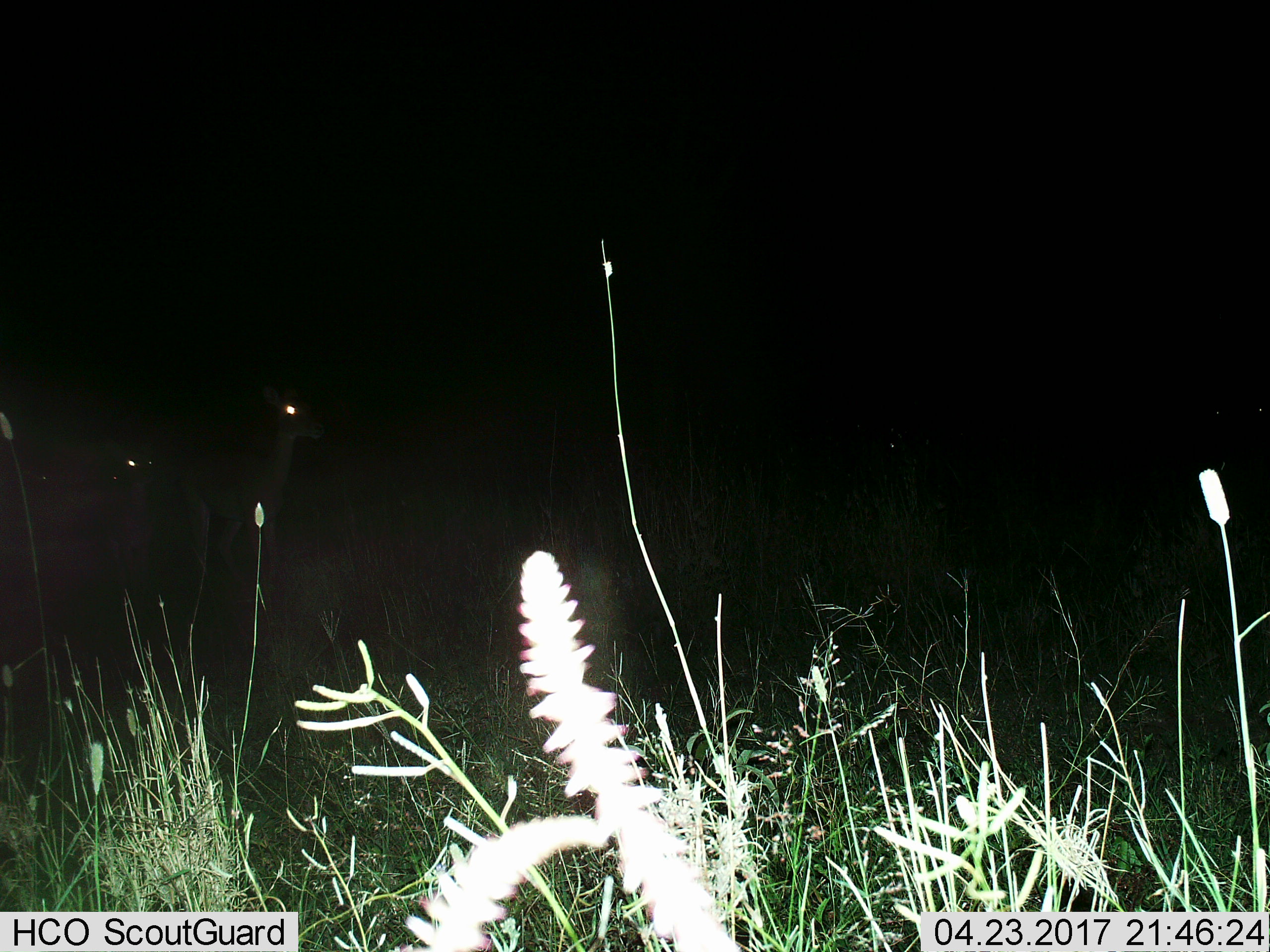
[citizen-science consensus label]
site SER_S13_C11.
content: unidentified animal